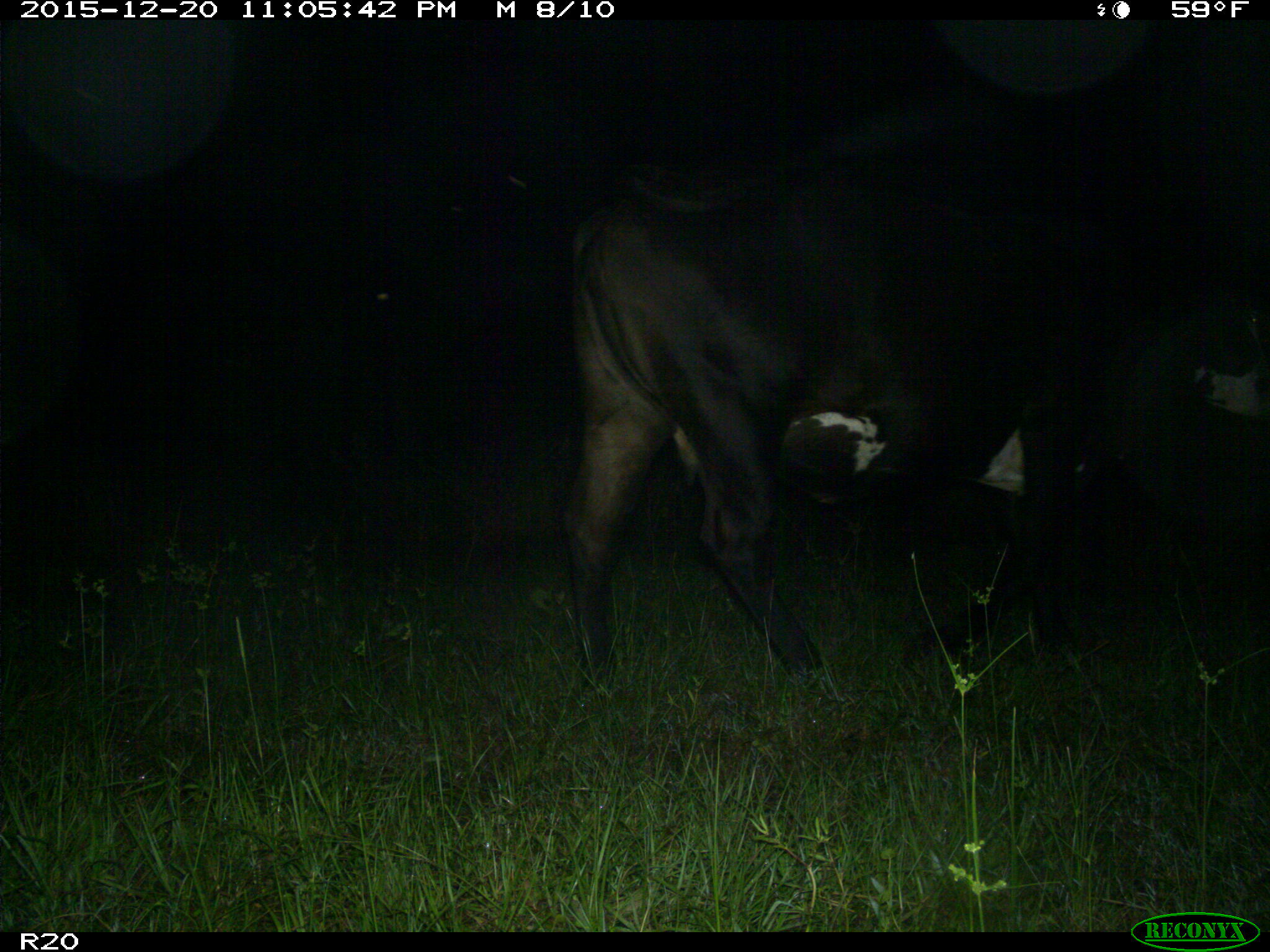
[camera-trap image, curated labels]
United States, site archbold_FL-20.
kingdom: Animalia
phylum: Chordata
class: Mammalia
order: Artiodactyla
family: Bovidae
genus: Bos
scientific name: Bos taurus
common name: domestic cow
Bos taurus (domestic cow).